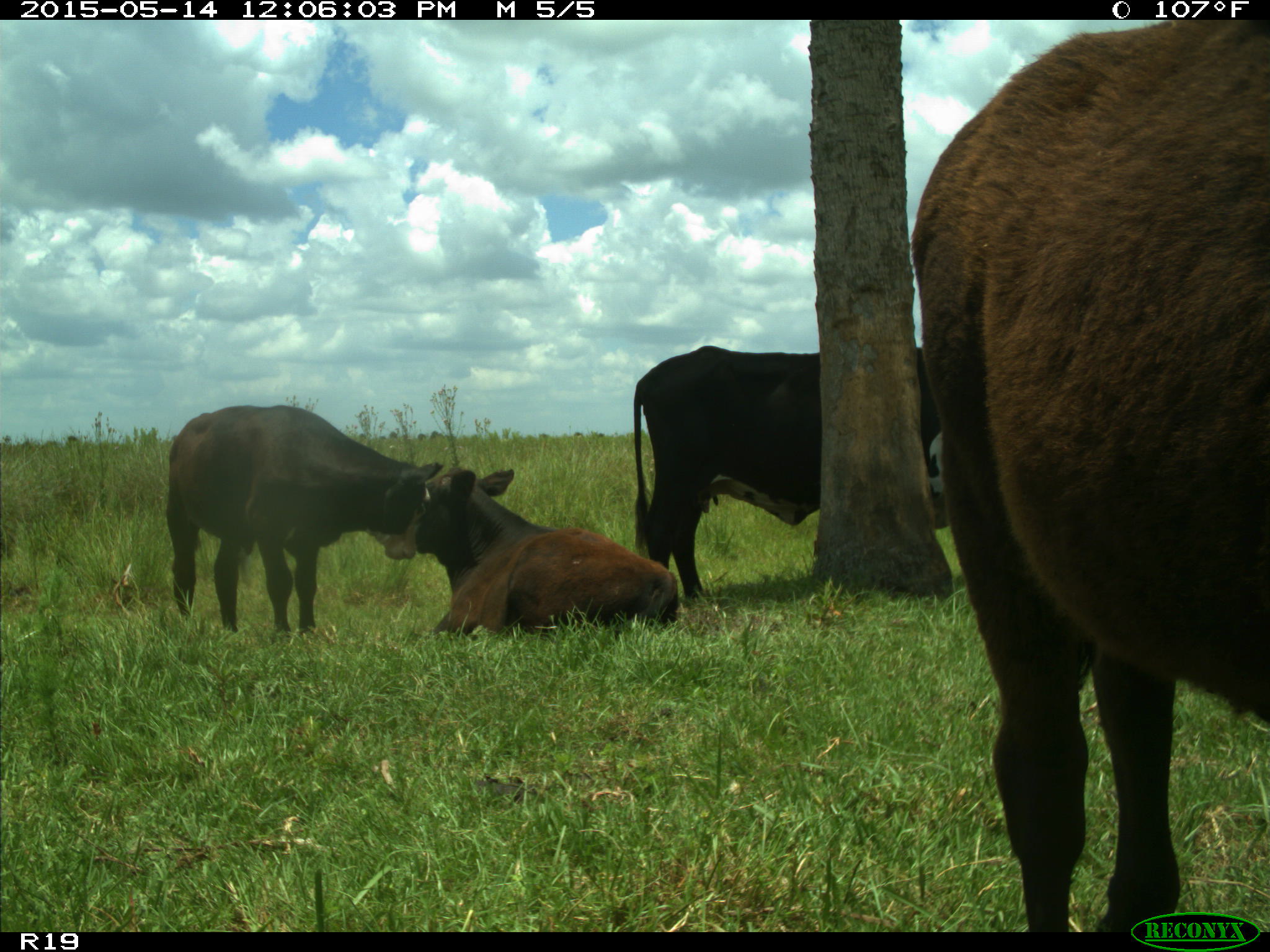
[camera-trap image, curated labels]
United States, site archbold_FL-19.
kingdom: Animalia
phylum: Chordata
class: Mammalia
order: Artiodactyla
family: Bovidae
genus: Bos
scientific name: Bos taurus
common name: domestic cow